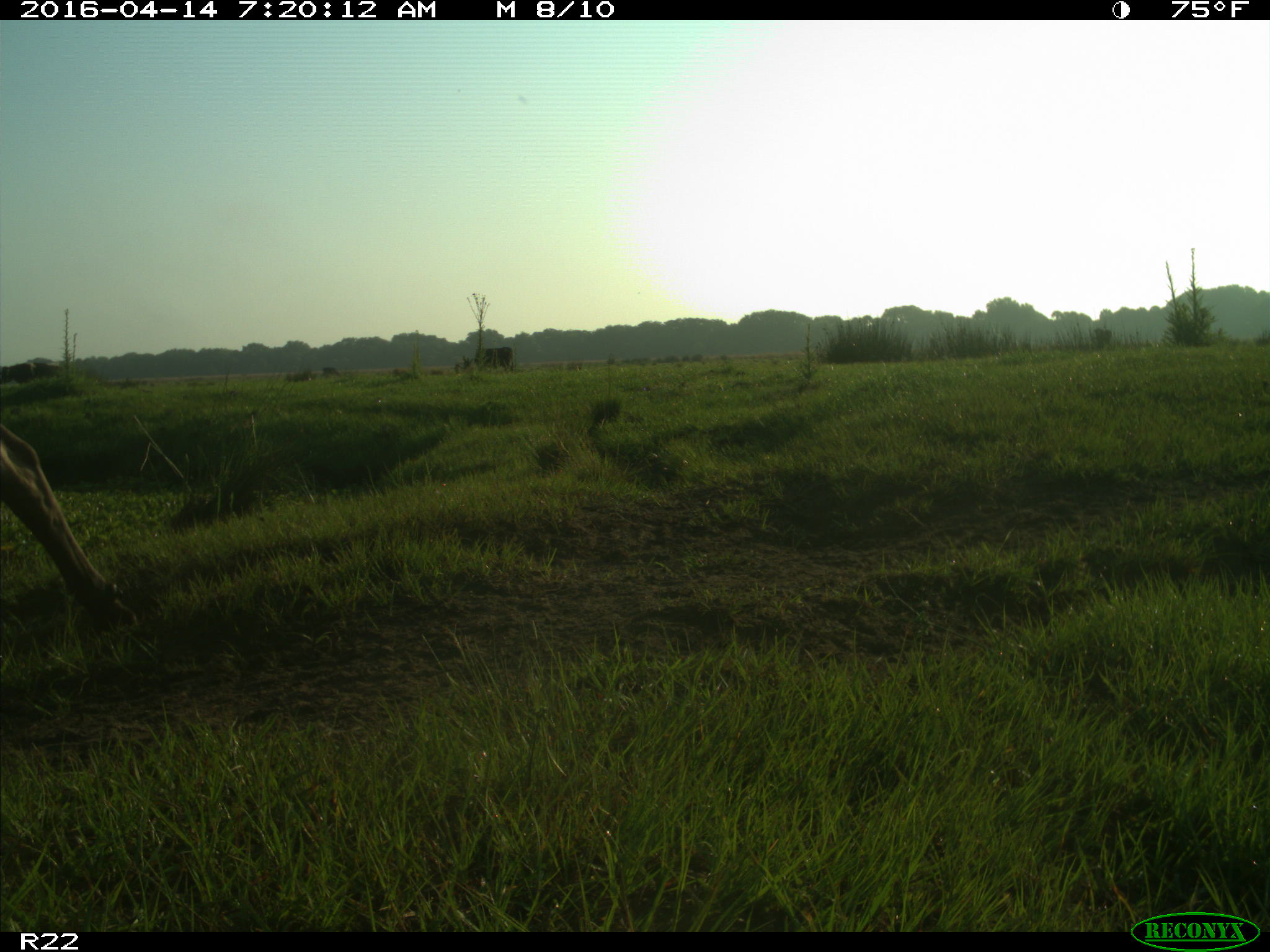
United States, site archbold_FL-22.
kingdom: Animalia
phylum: Chordata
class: Mammalia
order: Artiodactyla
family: Bovidae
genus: Bos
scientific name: Bos taurus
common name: domestic cow